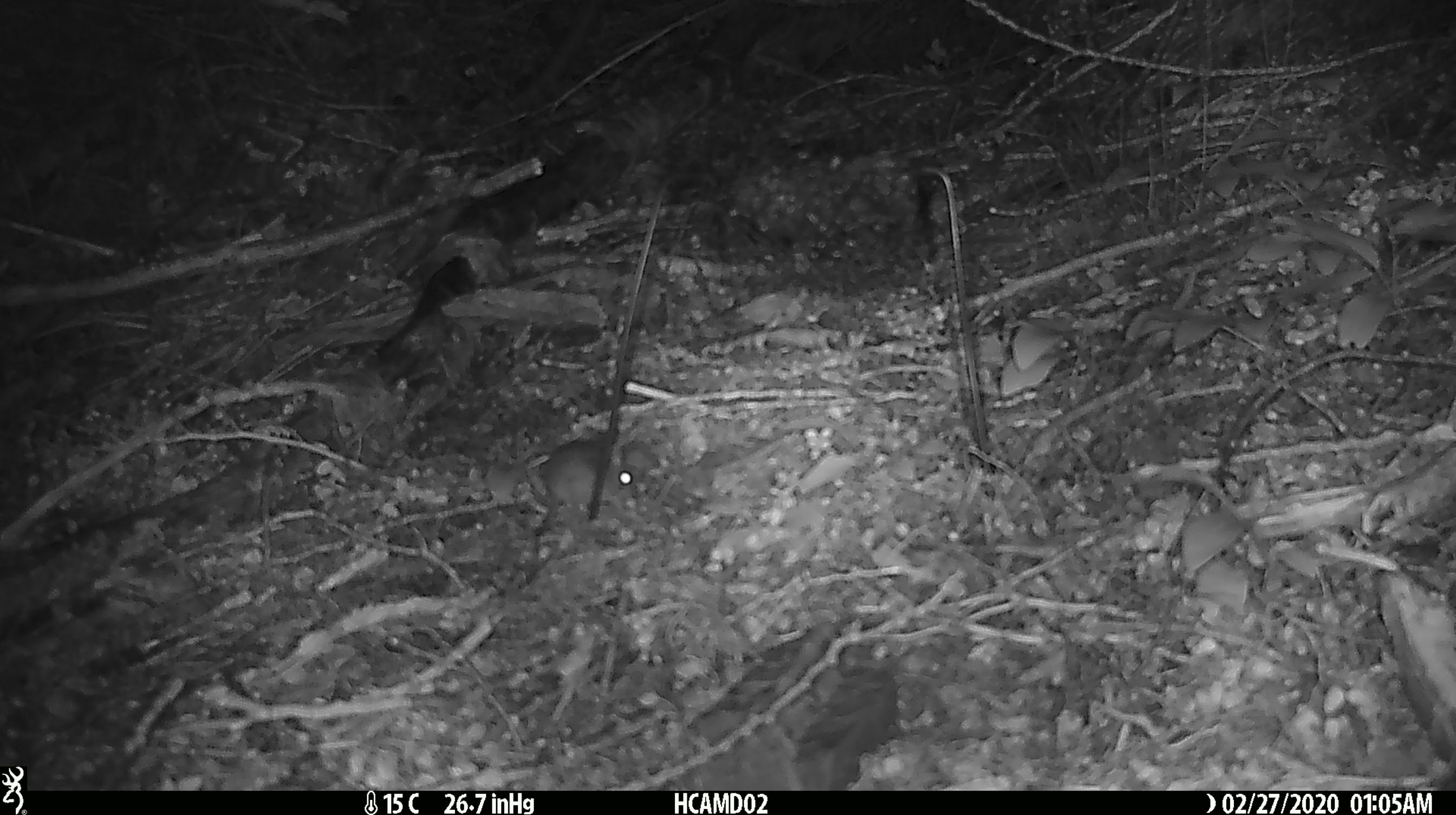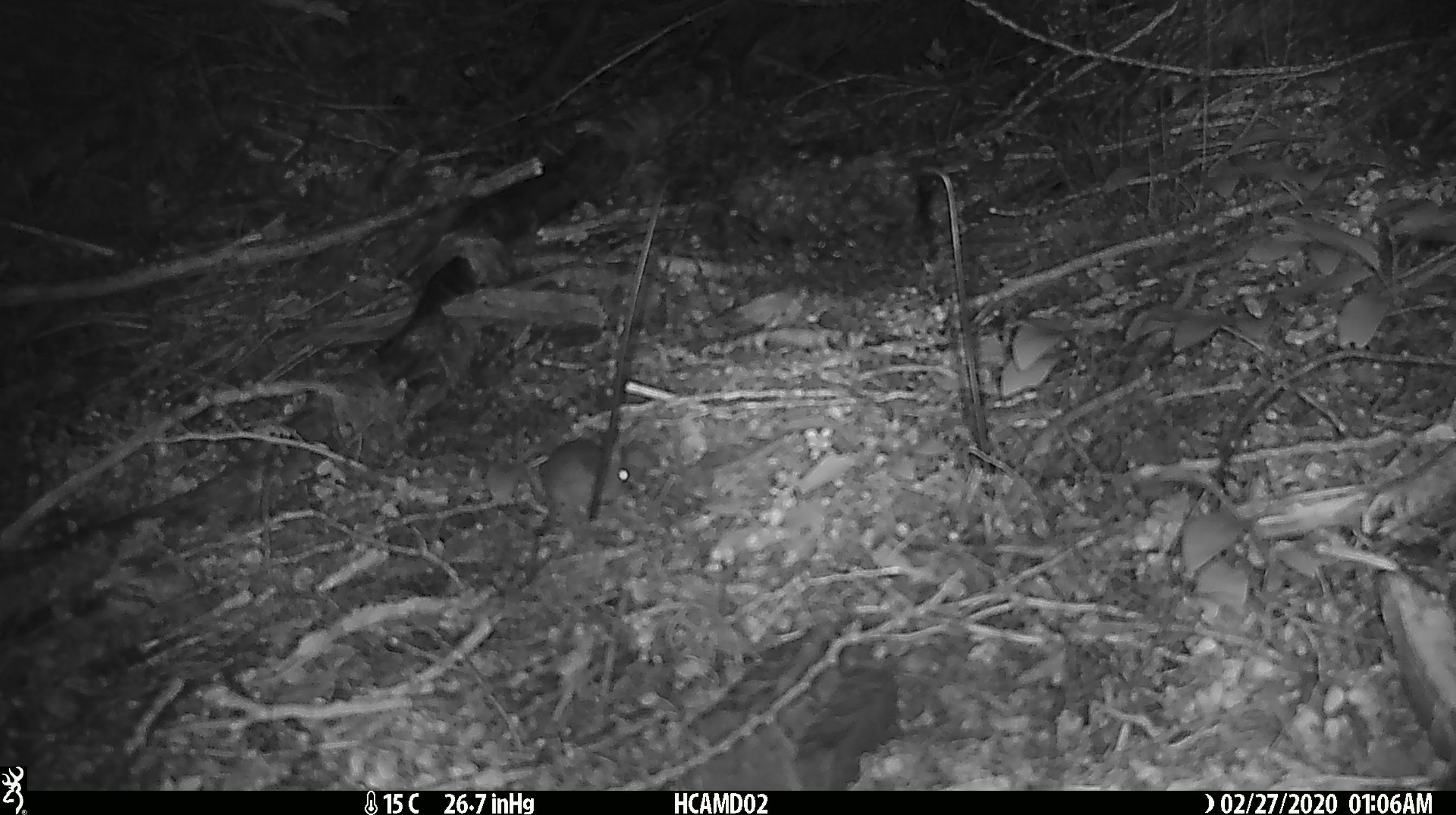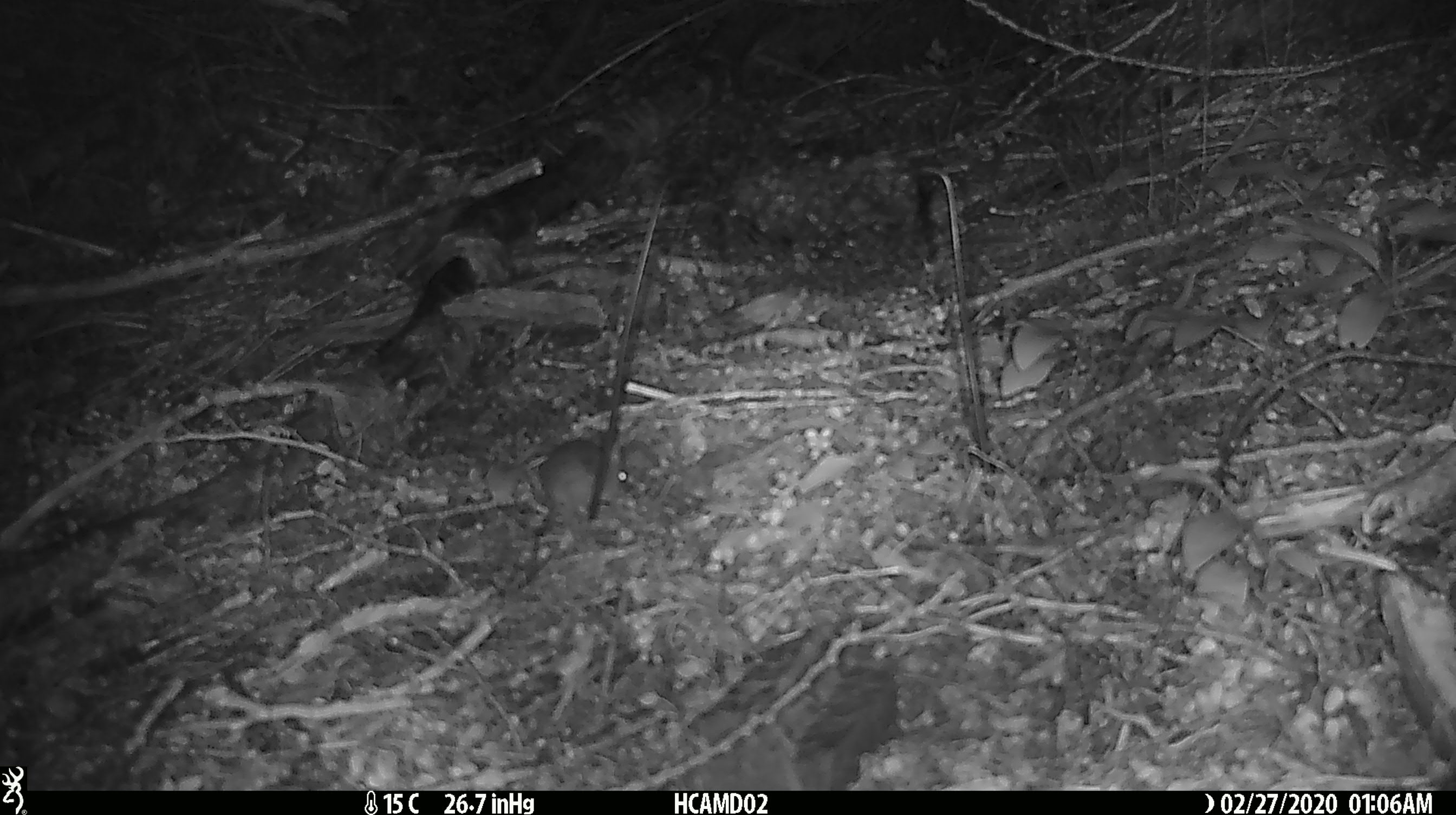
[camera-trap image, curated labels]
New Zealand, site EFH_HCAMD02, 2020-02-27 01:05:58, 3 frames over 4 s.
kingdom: Animalia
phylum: Chordata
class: Mammalia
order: Rodentia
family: Muridae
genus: Mus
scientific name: Mus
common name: mouse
Mouse (Mus).